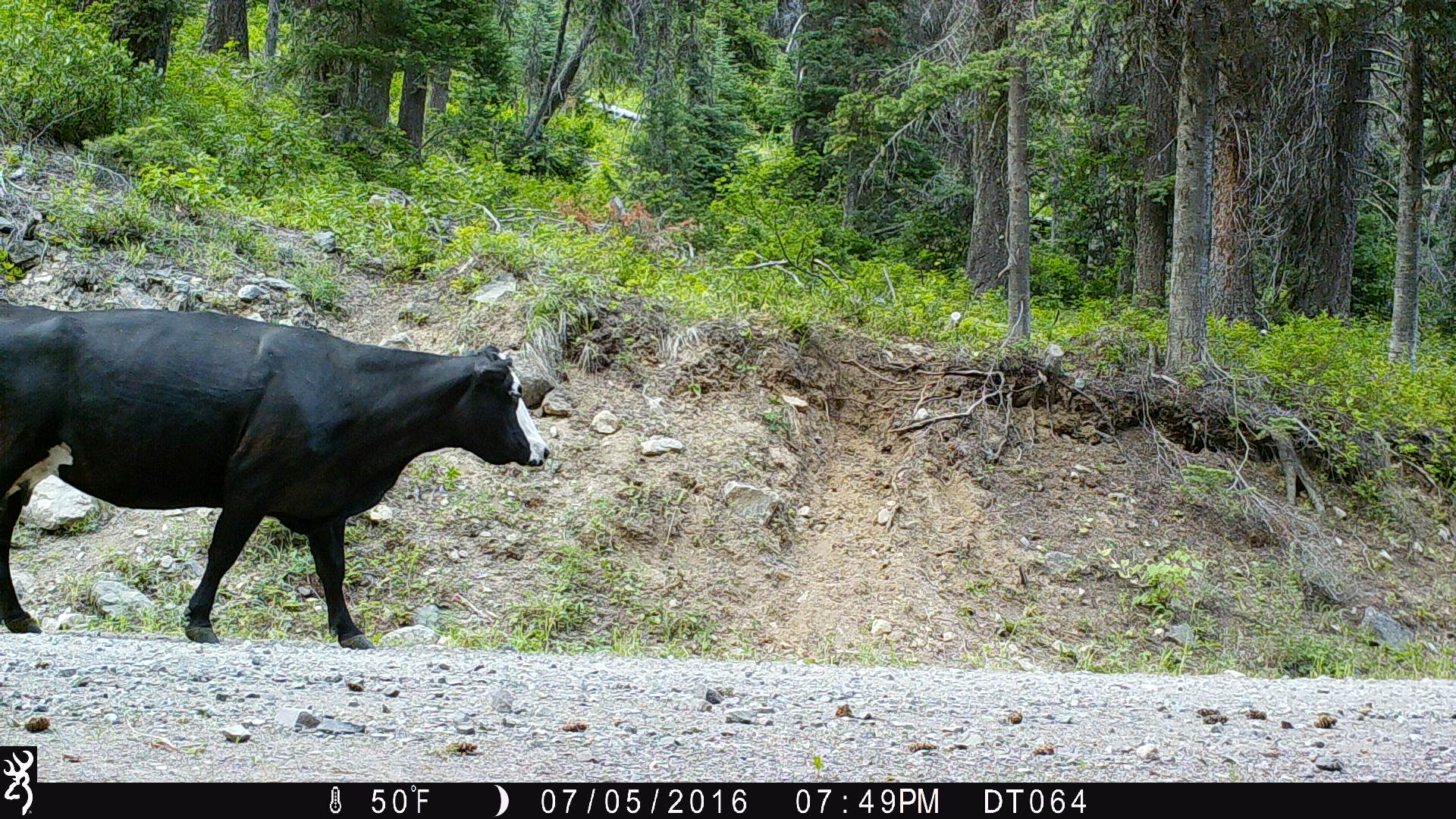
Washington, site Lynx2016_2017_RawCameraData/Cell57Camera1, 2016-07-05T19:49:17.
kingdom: Animalia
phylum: Chordata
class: Mammalia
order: Artiodactyla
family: Bovidae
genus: Bos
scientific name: Bos taurus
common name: domestic cattle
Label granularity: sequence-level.